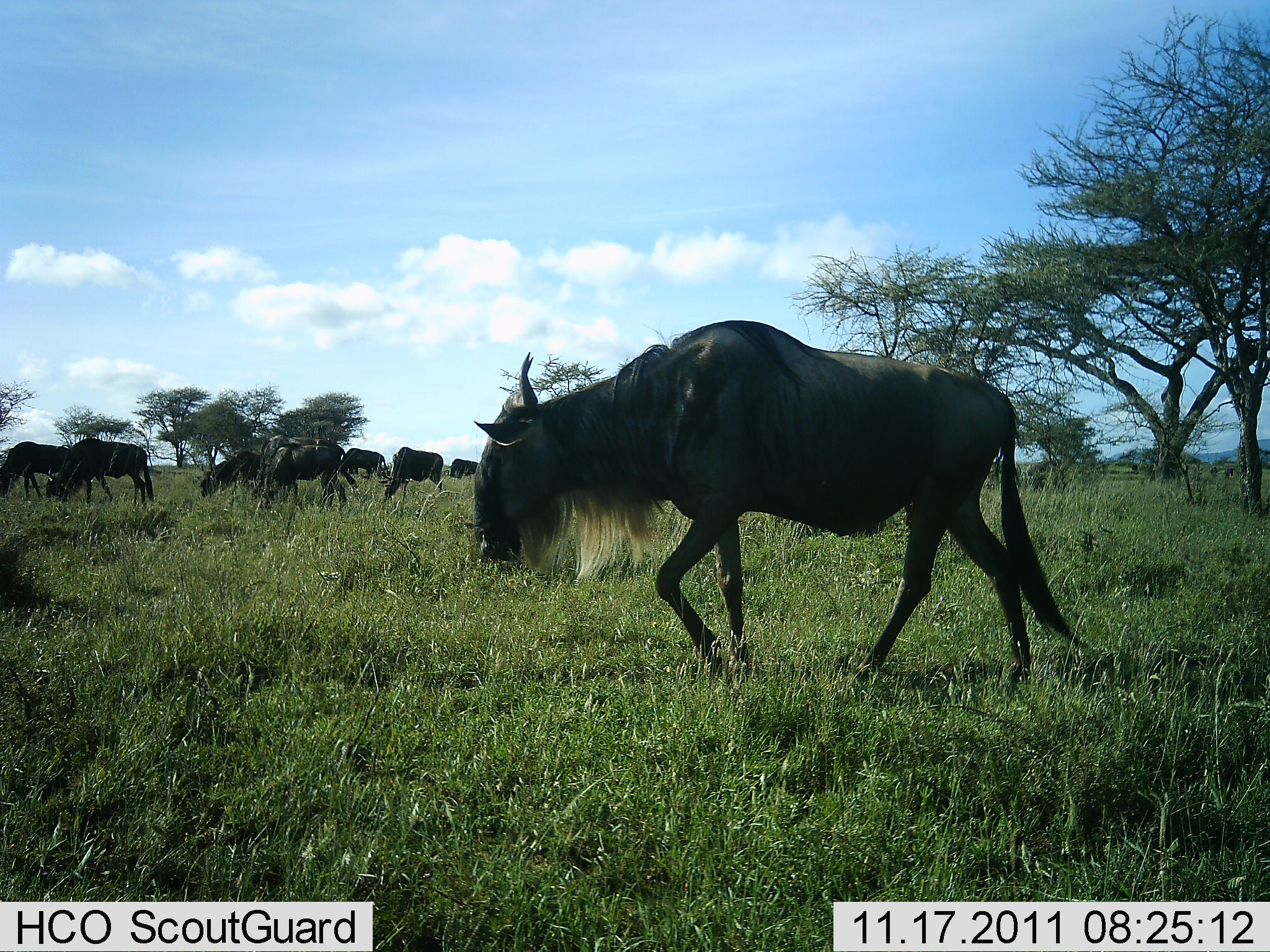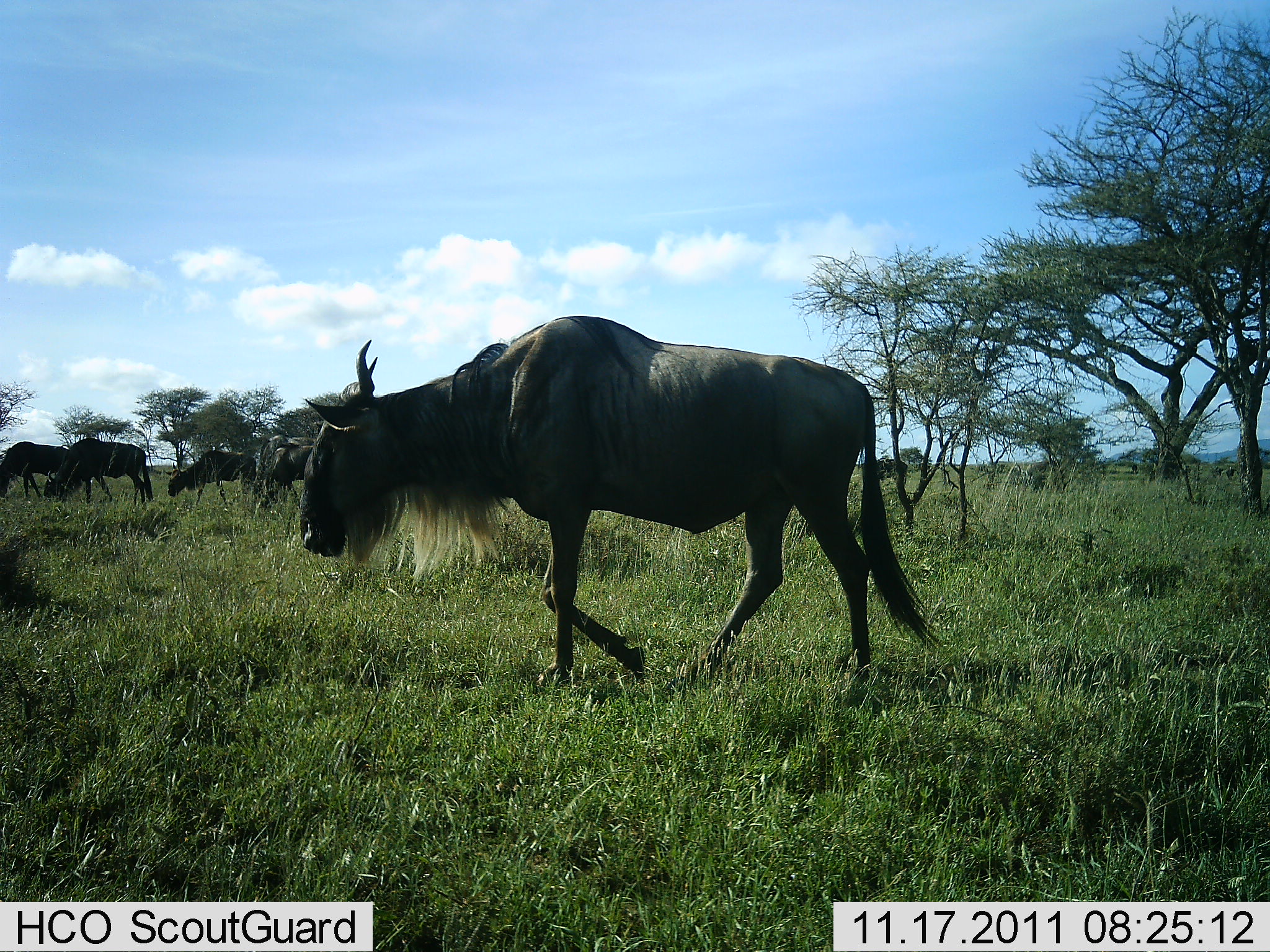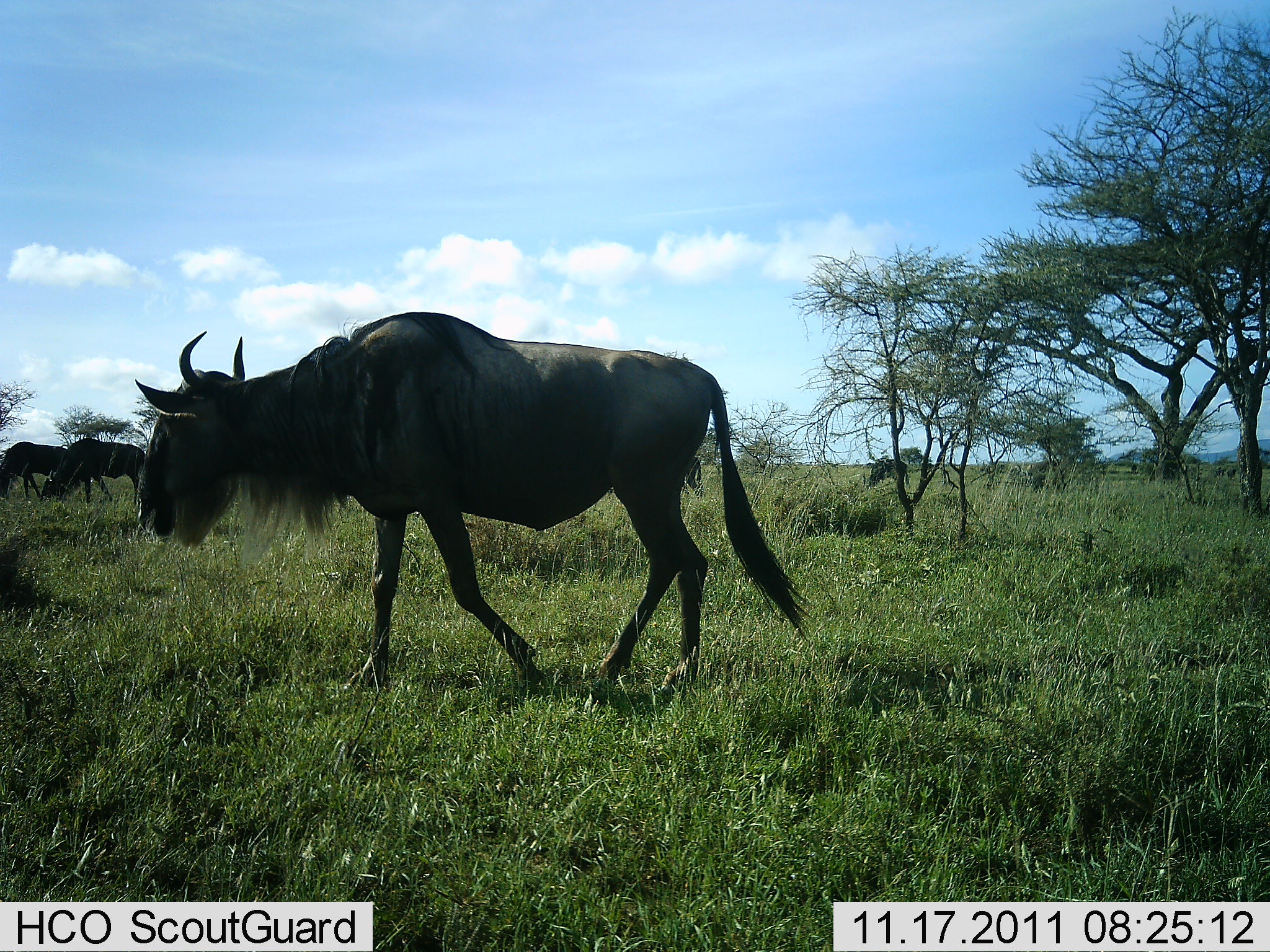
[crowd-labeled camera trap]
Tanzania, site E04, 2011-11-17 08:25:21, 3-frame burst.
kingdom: Animalia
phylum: Chordata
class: Mammalia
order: Artiodactyla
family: Bovidae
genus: Connochaetes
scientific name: Connochaetes taurinus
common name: blue wildebeest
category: wildebeest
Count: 8.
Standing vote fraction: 25%.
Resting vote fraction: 0%.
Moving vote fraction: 83%.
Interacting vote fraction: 0%.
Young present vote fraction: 0%.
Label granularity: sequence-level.